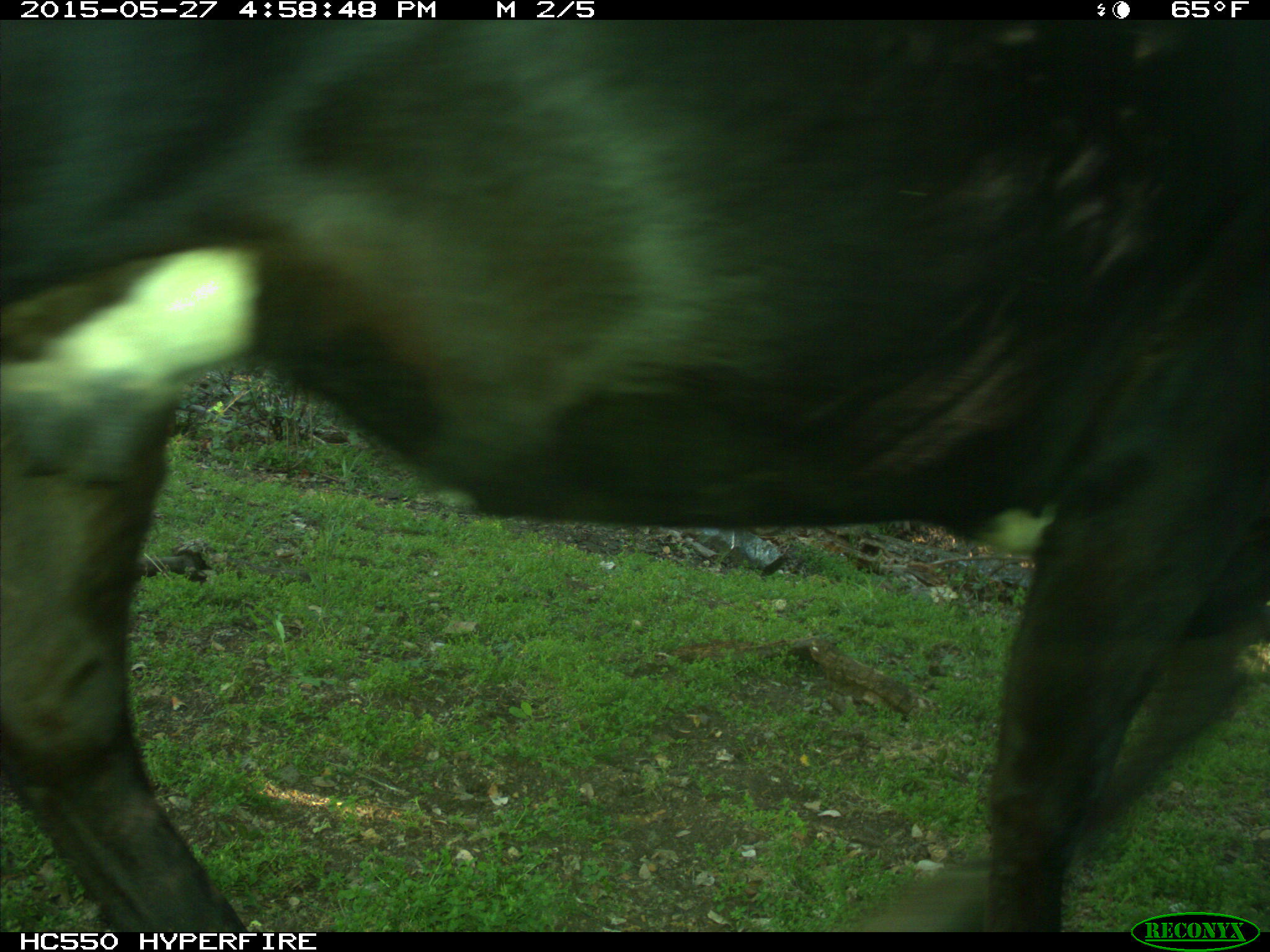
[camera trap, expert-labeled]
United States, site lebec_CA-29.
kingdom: Animalia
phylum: Chordata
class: Mammalia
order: Artiodactyla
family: Bovidae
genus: Bos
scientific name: Bos taurus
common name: domestic cow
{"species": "Bos taurus (domestic cow)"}